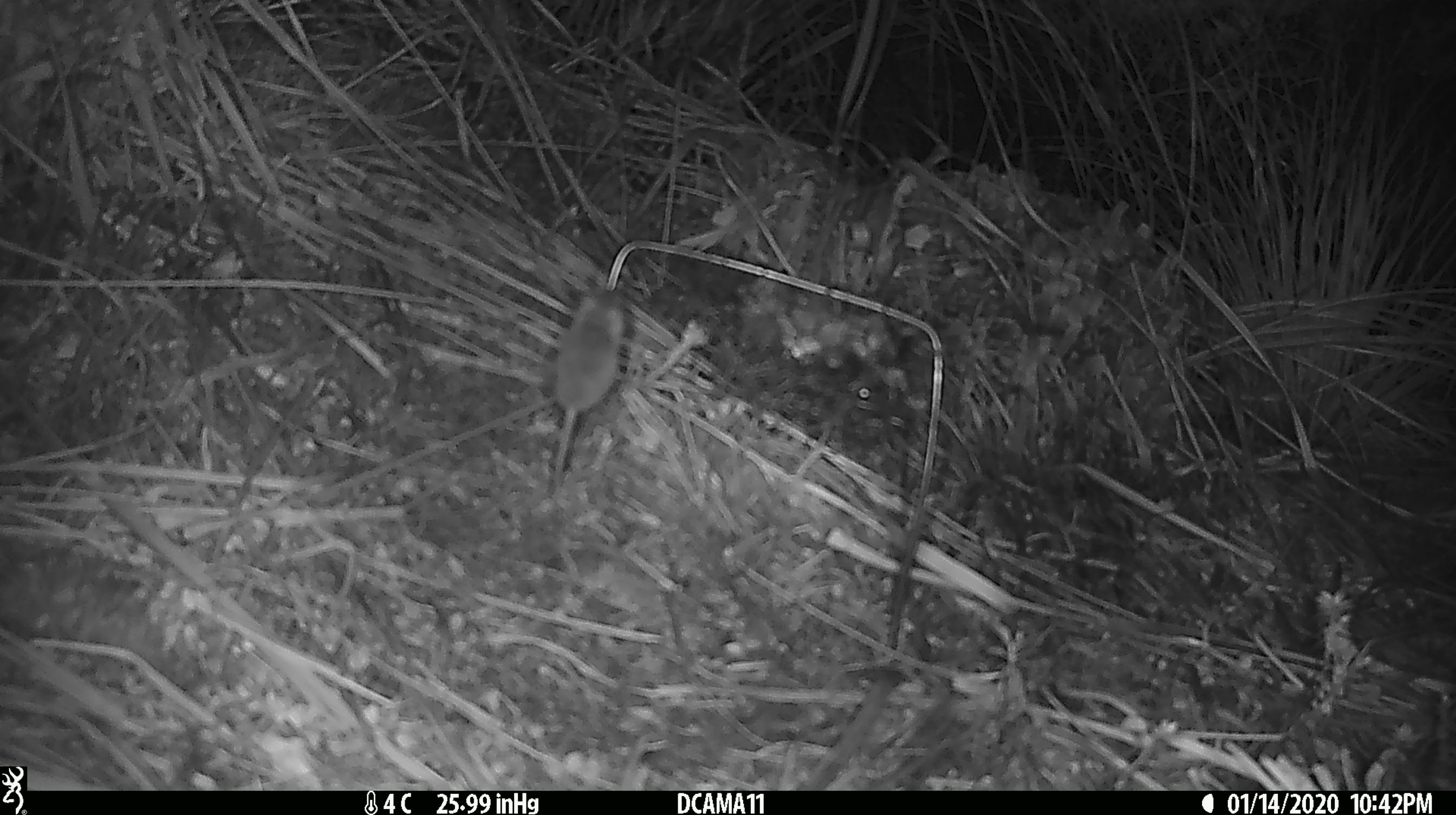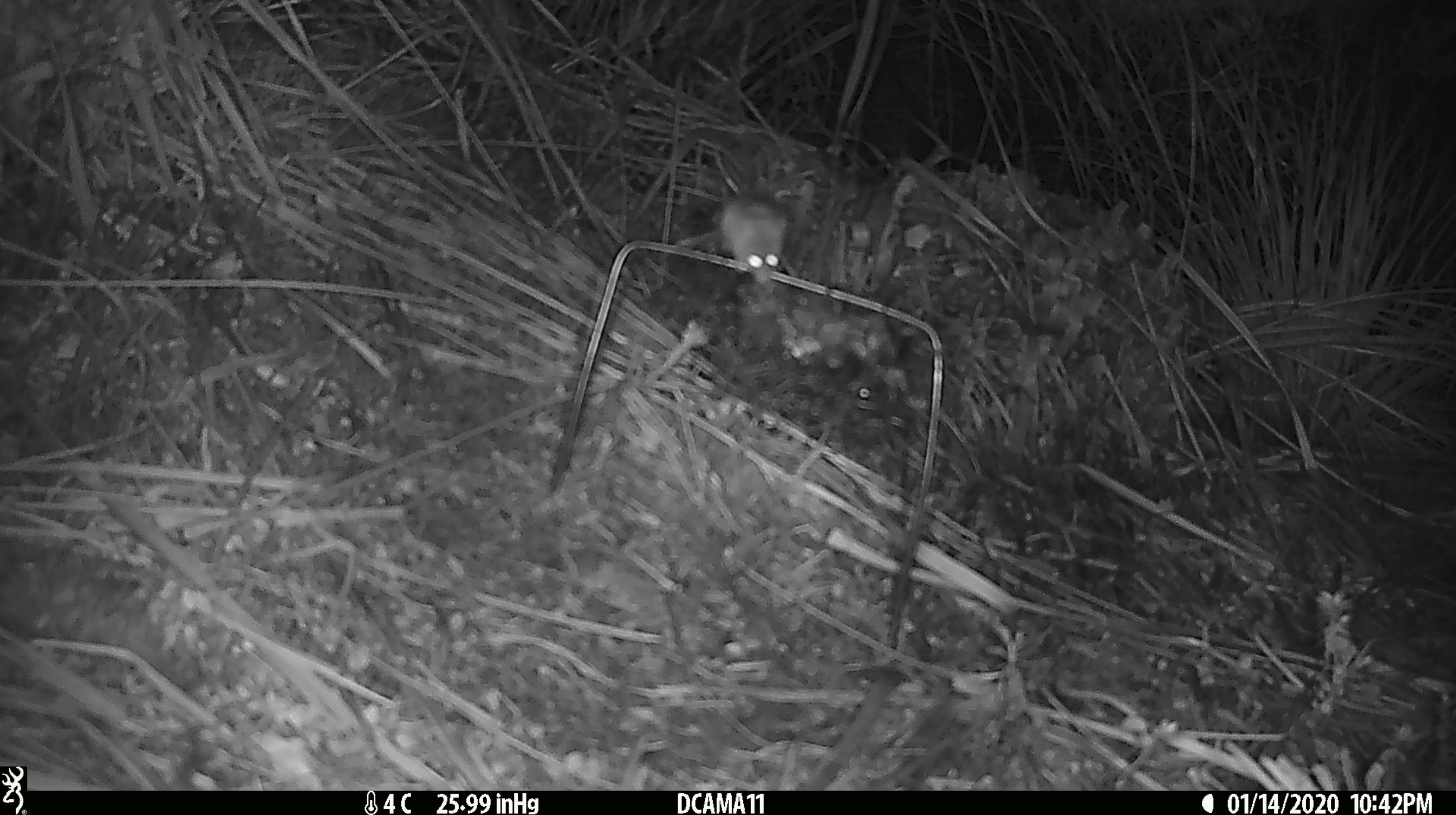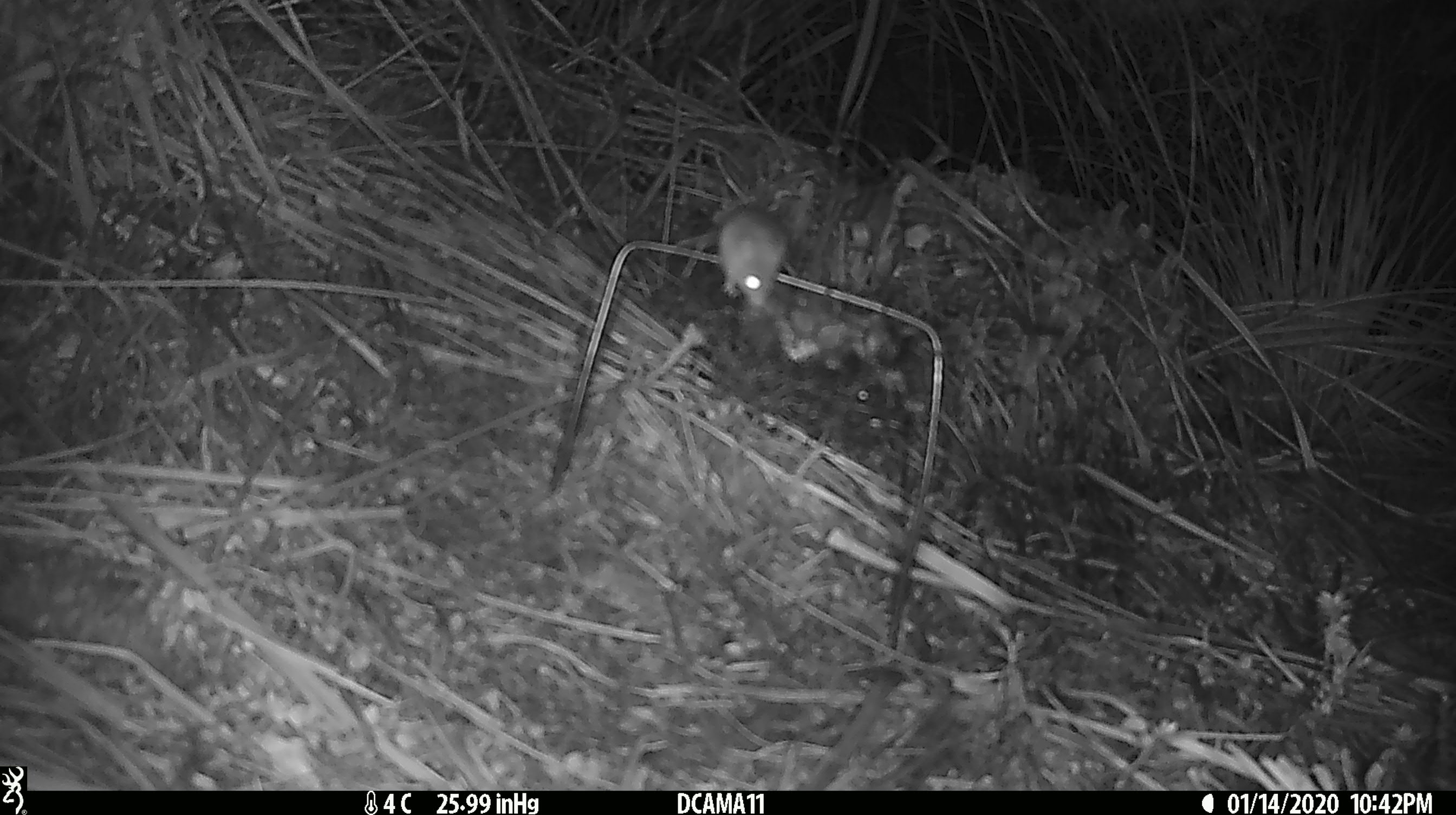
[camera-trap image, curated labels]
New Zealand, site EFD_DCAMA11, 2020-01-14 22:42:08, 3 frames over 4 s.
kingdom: Animalia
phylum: Chordata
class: Mammalia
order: Rodentia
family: Muridae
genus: Mus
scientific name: Mus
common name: mouse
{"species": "mouse (Mus)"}